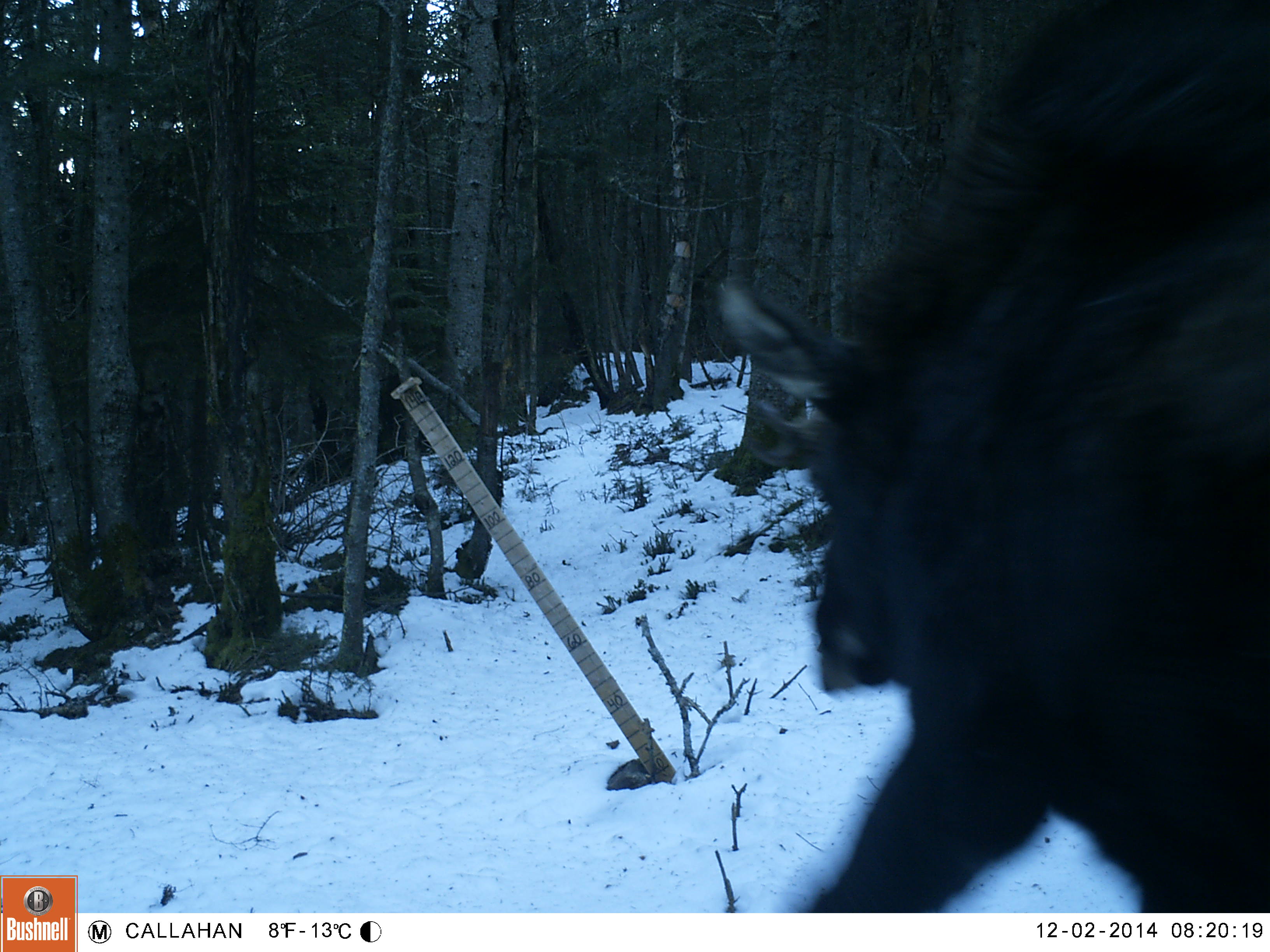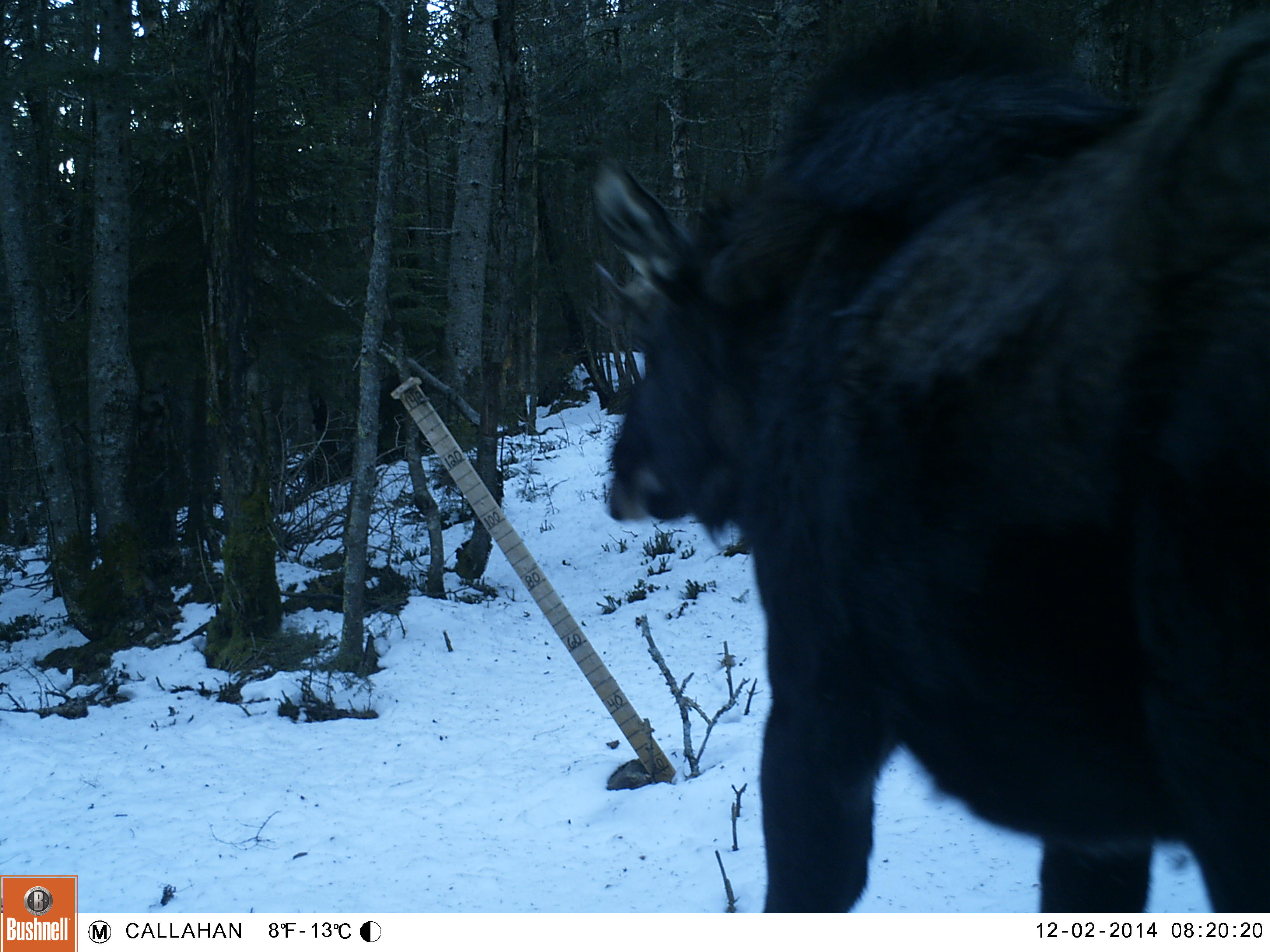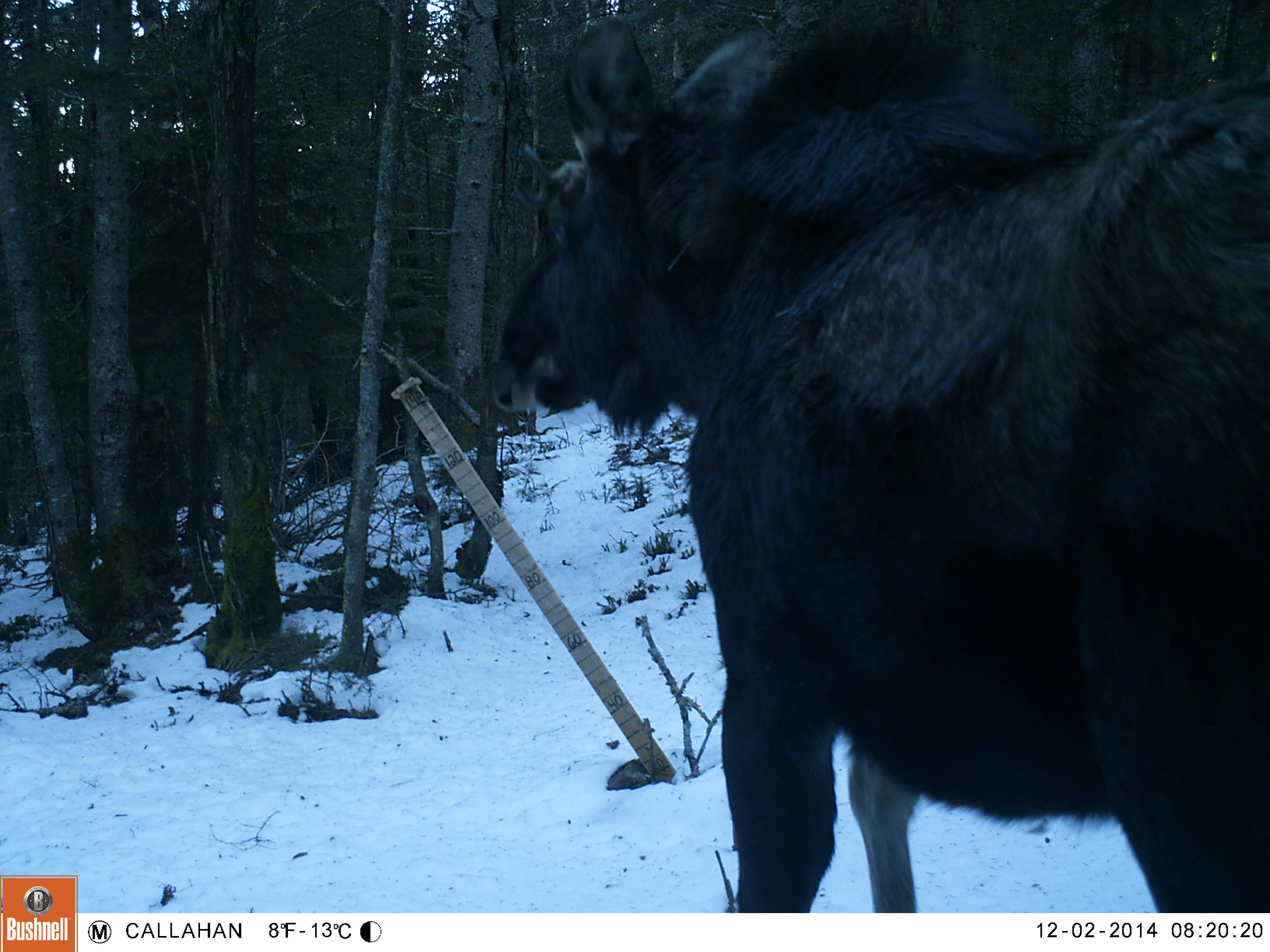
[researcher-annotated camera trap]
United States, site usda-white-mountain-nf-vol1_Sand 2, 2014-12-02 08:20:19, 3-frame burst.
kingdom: Animalia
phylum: Chordata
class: Mammalia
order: Artiodactyla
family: Cervidae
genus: Alces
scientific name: Alces alces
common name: moose